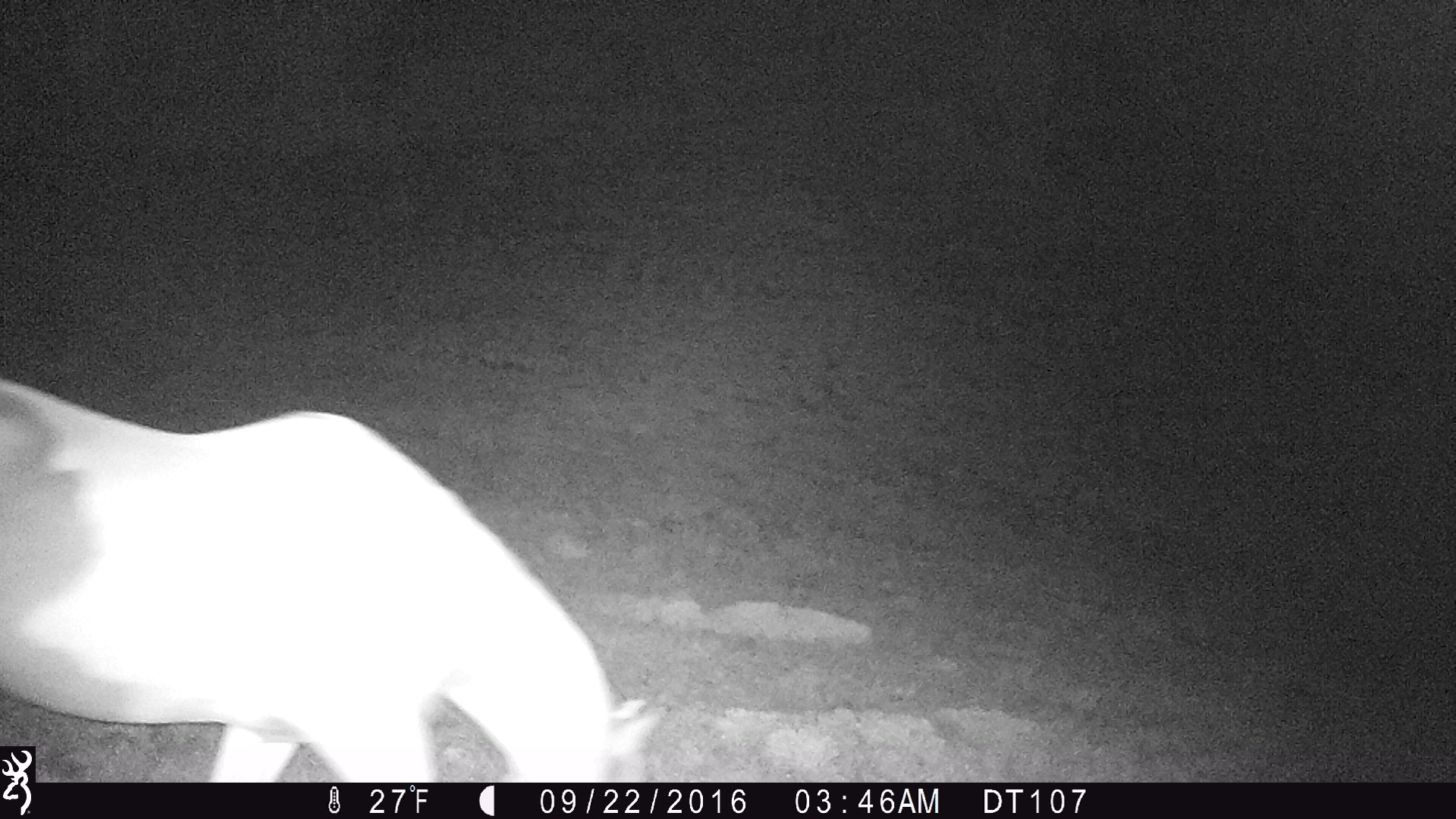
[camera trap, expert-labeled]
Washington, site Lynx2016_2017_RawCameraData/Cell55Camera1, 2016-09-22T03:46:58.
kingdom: Animalia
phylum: Chordata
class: Mammalia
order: Perissodactyla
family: Equidae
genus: Equus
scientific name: Equus caballus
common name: domestic horse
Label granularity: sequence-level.